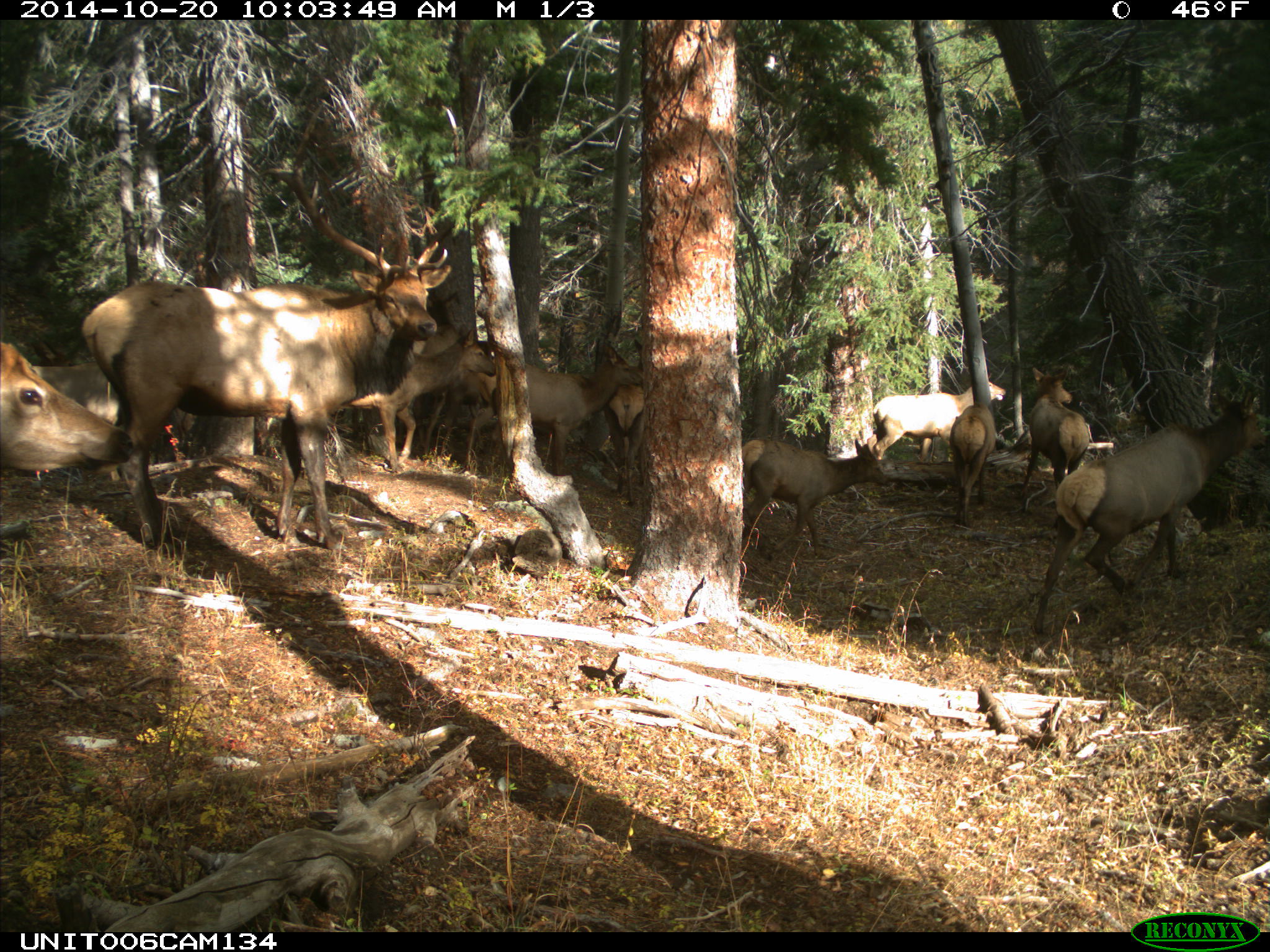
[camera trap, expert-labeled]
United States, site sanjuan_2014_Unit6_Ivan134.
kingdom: Animalia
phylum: Chordata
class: Mammalia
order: Artiodactyla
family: Cervidae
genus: Cervus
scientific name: Cervus elaphus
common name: red deer